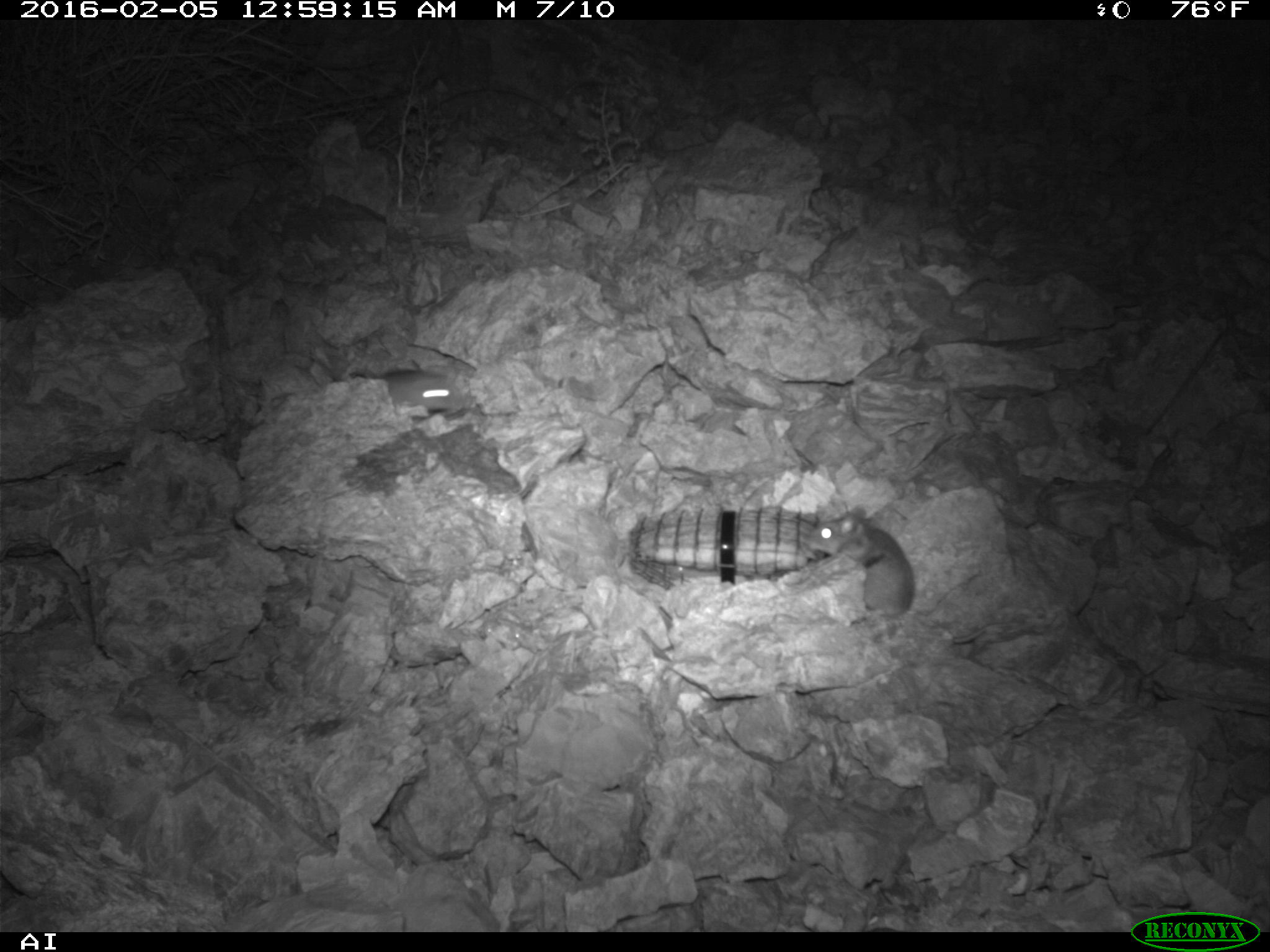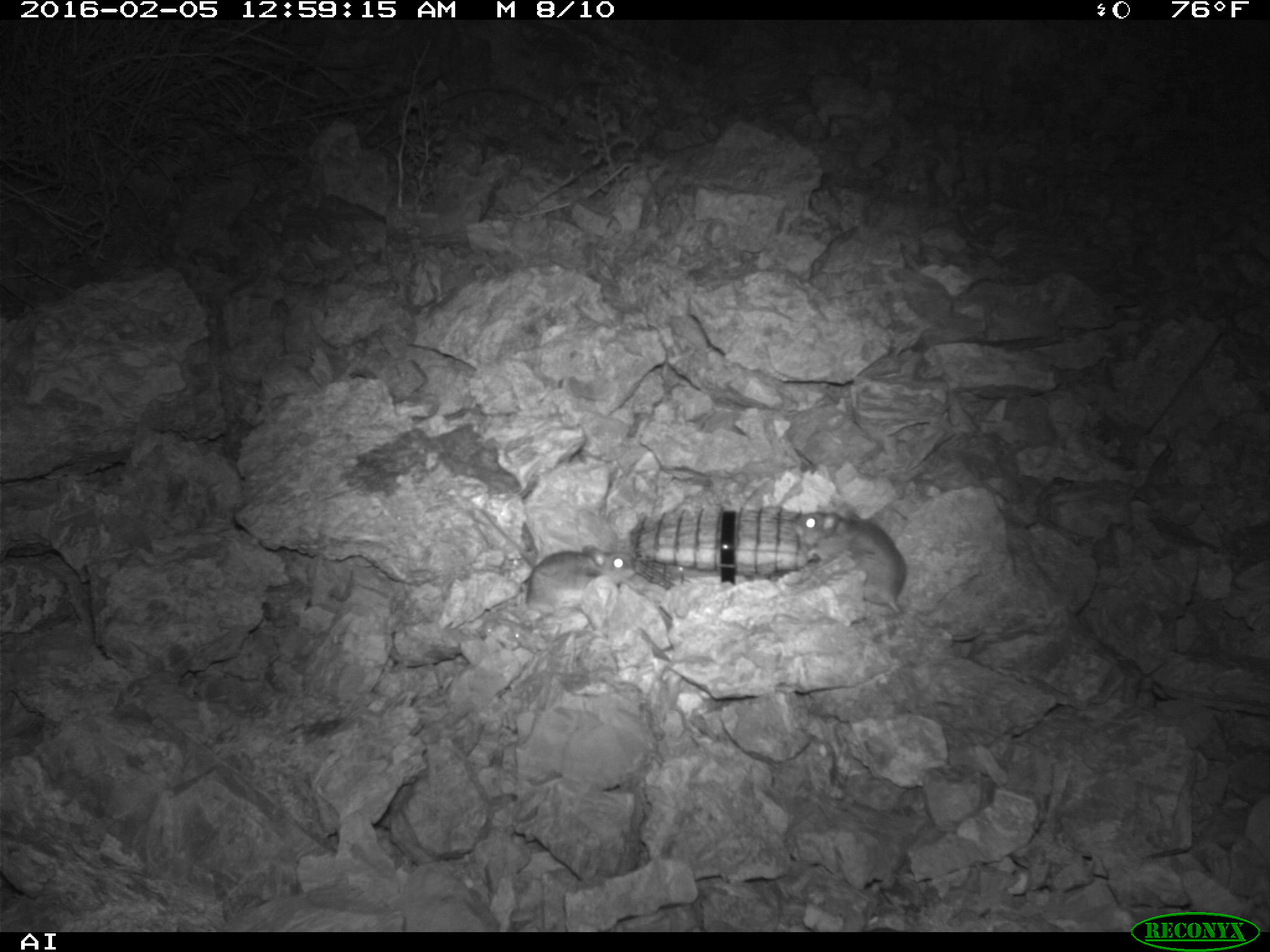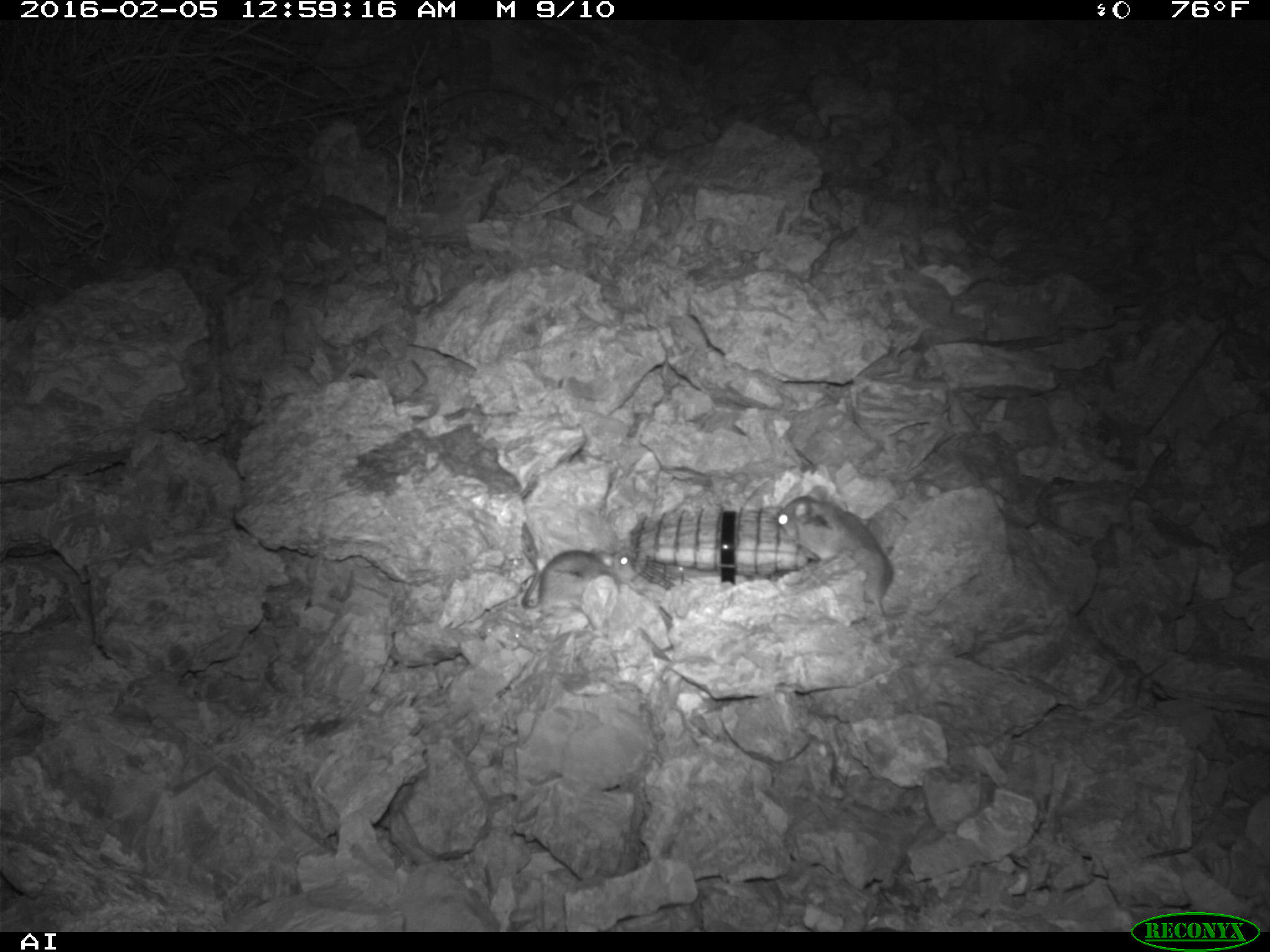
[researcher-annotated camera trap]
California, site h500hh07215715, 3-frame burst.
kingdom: Animalia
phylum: Chordata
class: Mammalia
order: Rodentia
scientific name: Rodentia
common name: rodent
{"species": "rodent (Rodentia)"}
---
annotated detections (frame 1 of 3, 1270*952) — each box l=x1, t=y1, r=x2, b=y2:
rodent: l=806, t=508, r=1021, b=643; l=349, t=368, r=465, b=422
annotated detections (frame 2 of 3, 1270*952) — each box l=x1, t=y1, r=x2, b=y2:
rodent: l=794, t=504, r=981, b=640; l=527, t=545, r=634, b=616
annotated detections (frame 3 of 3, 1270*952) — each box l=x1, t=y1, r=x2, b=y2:
rodent: l=776, t=492, r=893, b=617; l=517, t=544, r=636, b=606